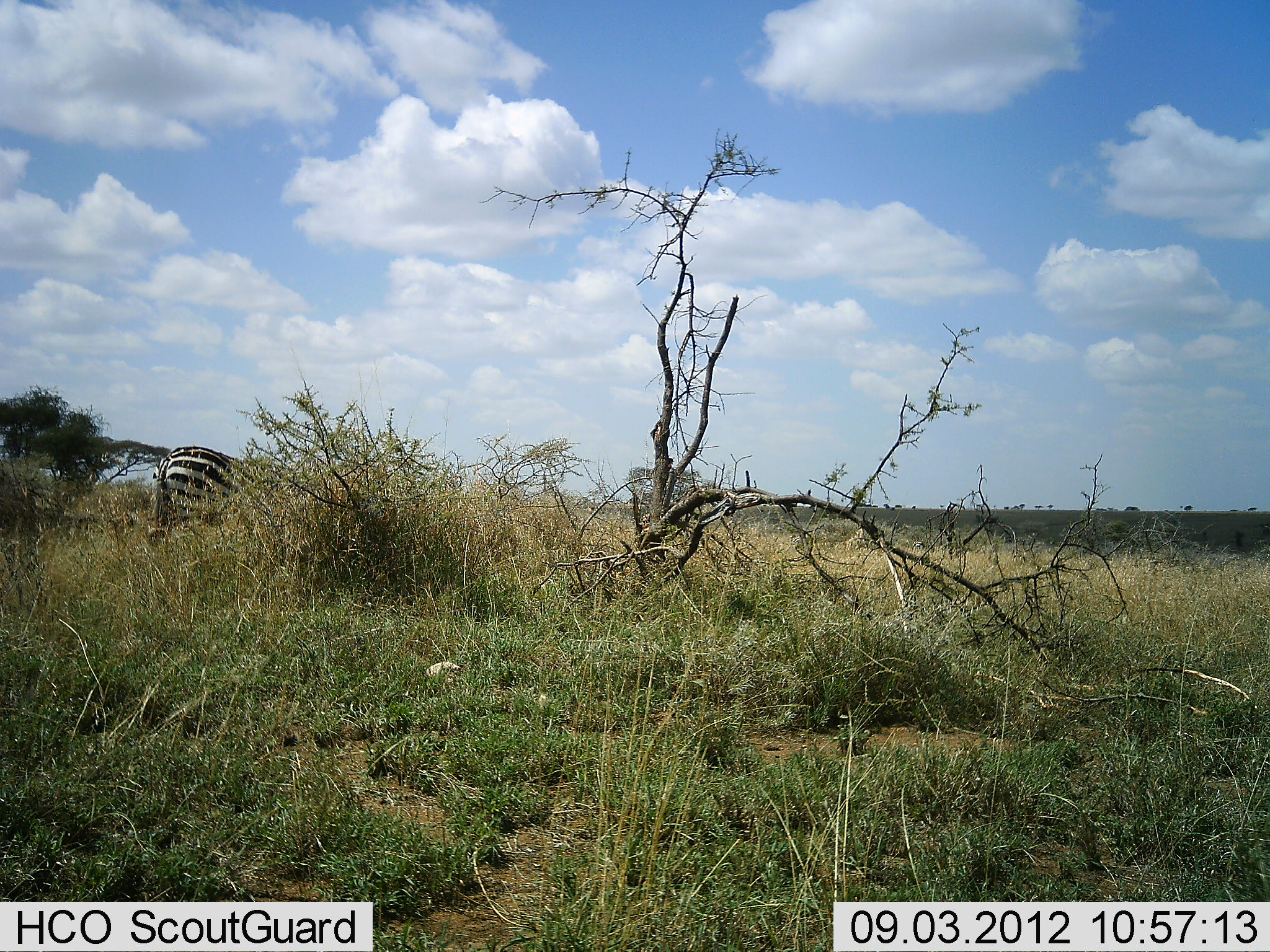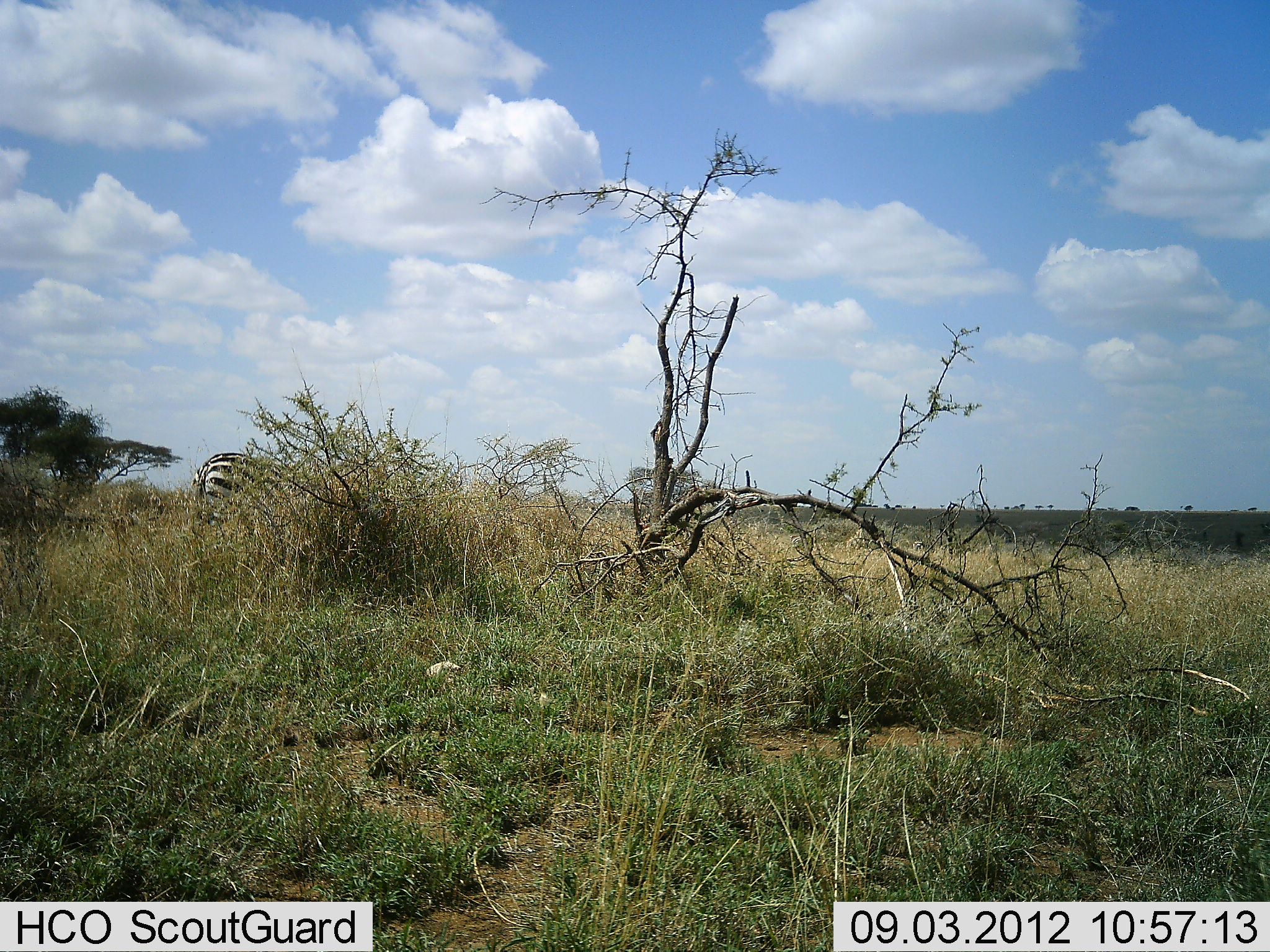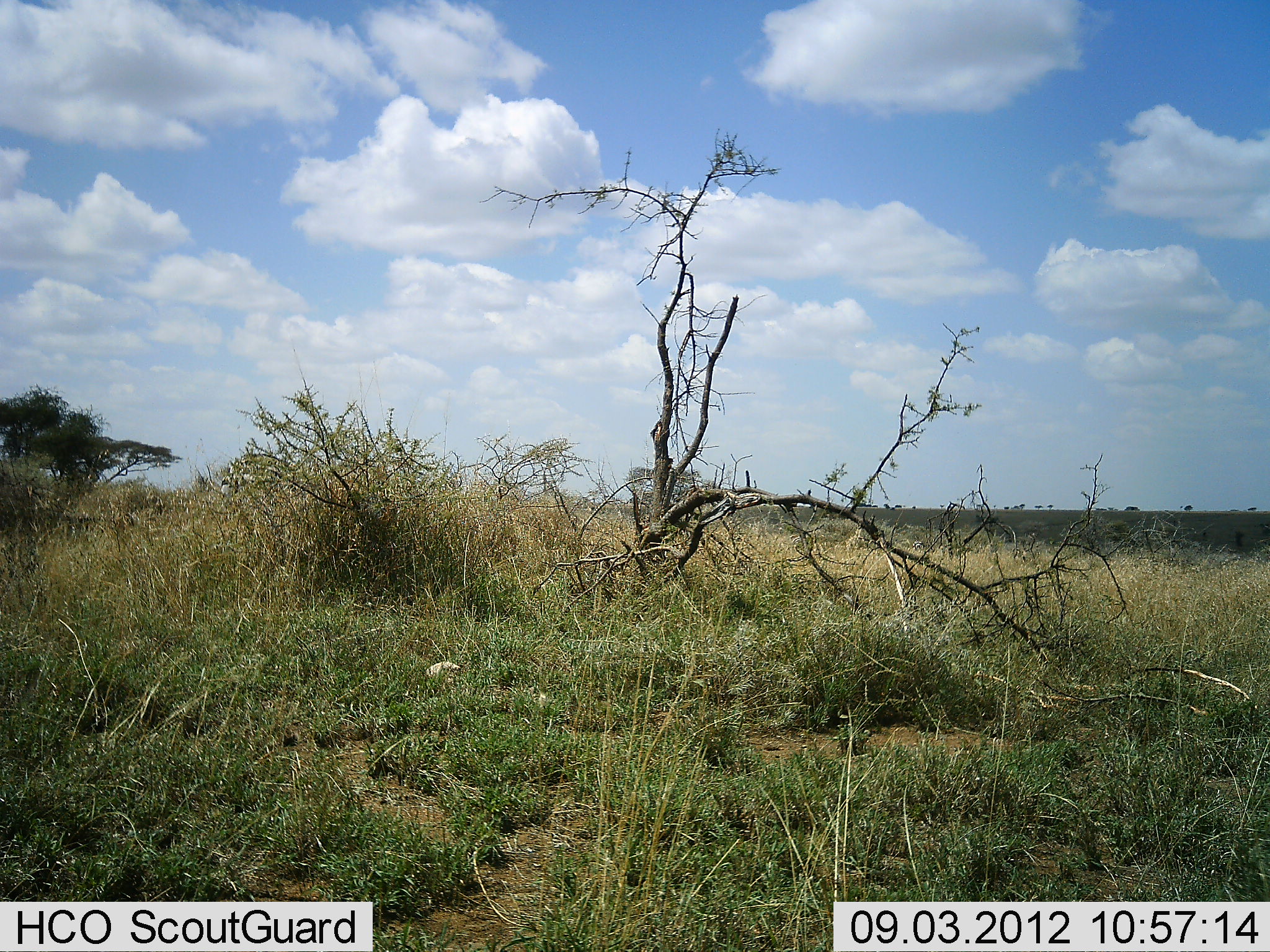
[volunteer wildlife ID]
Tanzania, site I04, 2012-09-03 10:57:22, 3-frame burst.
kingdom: Animalia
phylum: Chordata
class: Mammalia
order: Perissodactyla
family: Equidae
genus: Equus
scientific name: Equus quagga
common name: plains zebra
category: zebra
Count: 1.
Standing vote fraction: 10%.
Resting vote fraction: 0%.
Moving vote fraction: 60%.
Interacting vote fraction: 0%.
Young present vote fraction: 0%.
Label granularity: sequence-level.